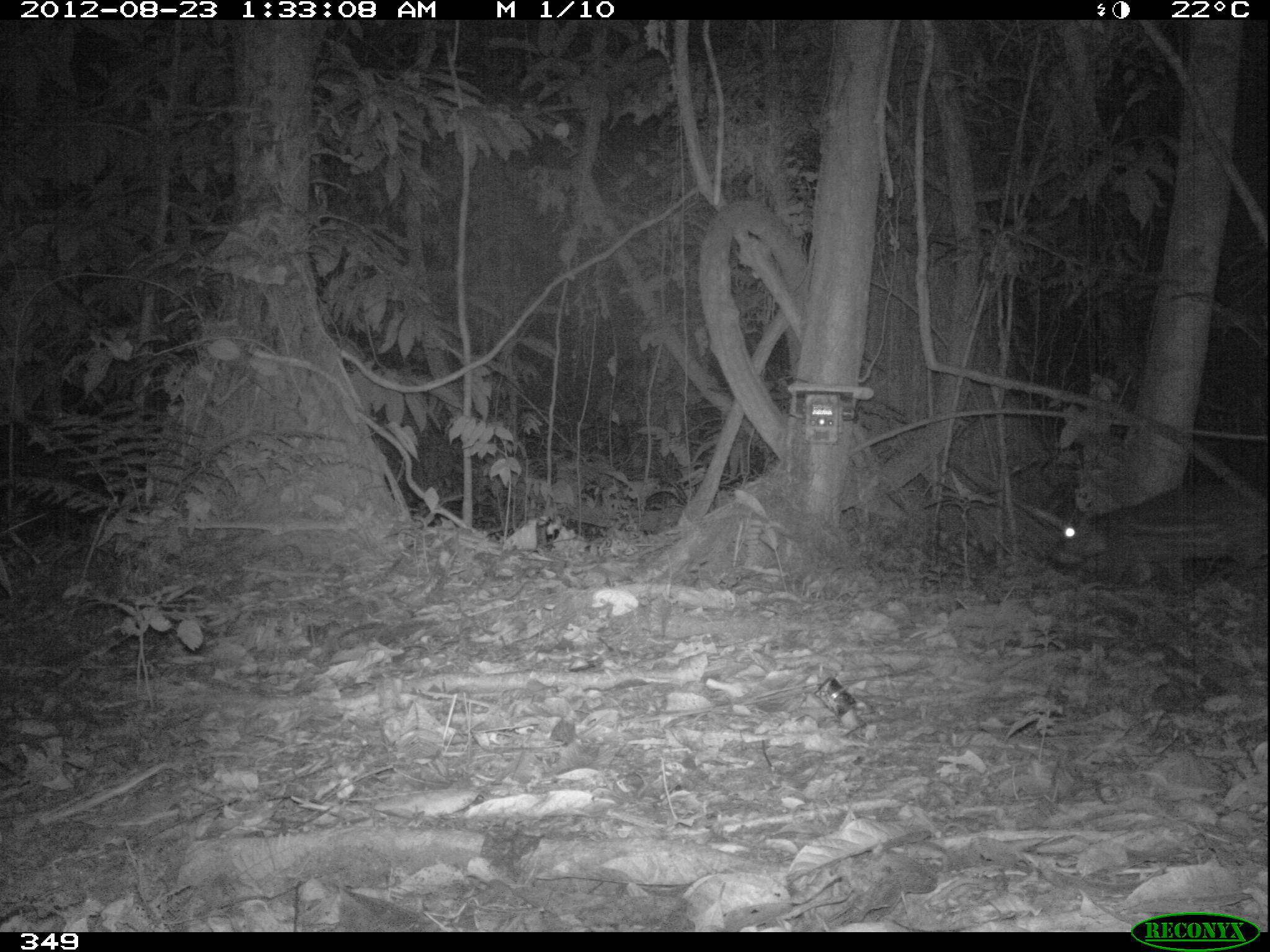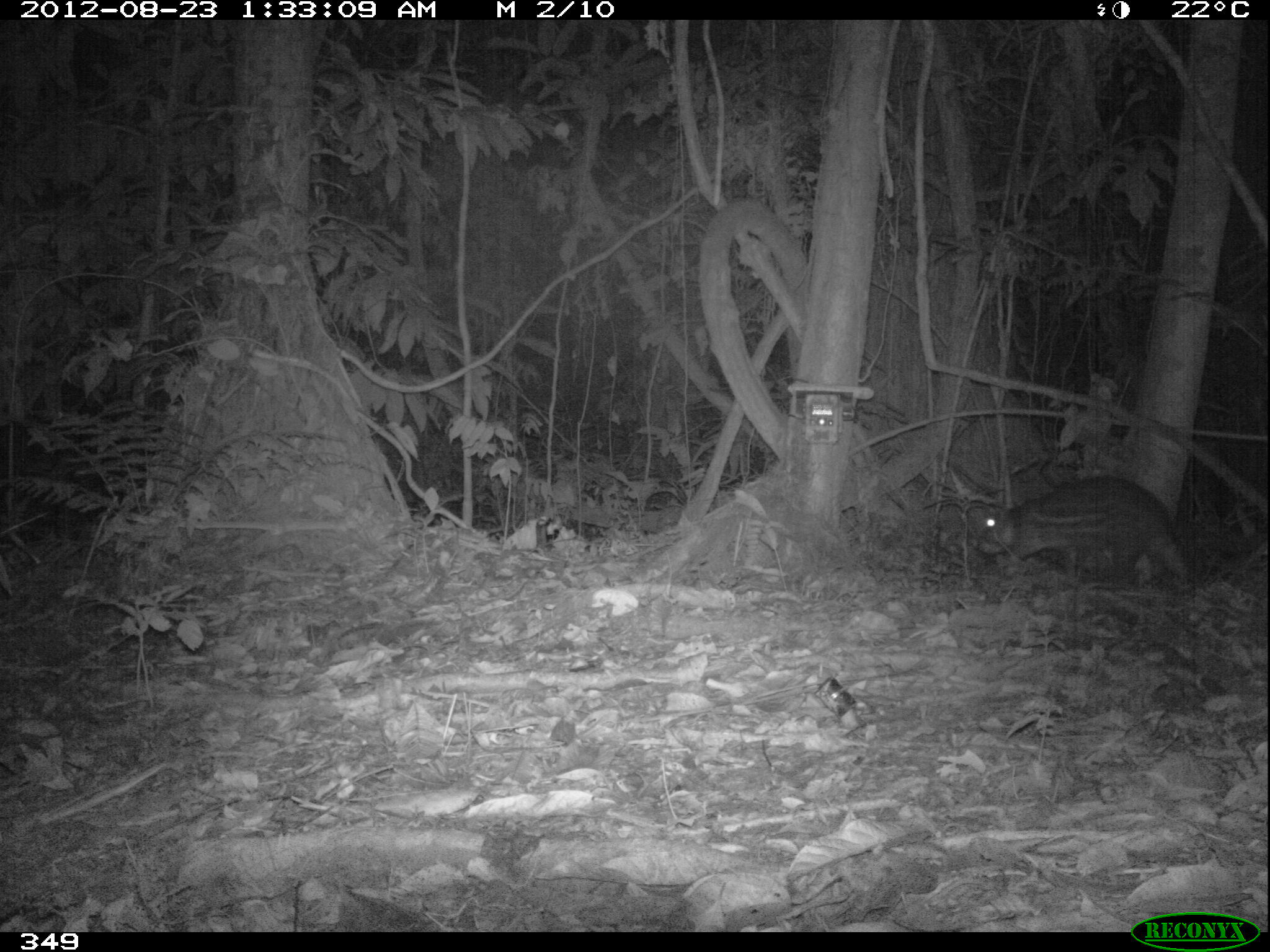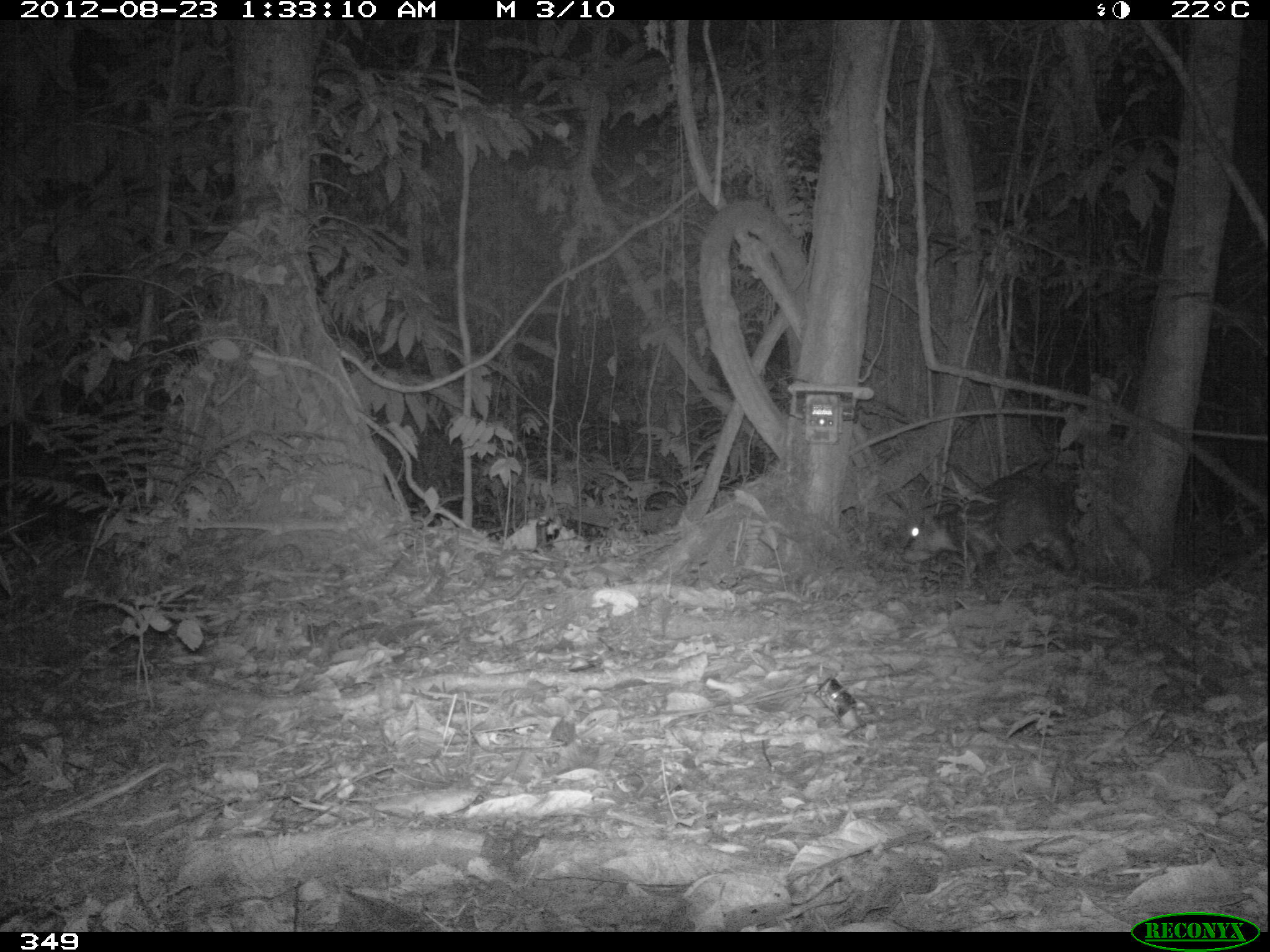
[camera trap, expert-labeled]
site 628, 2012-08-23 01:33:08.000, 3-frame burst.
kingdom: Animalia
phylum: Chordata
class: Mammalia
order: Rodentia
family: Cuniculidae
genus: Cuniculus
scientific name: Cuniculus paca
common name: spotted paca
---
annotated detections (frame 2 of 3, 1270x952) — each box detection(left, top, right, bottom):
cuniculus paca: detection(967, 470, 1194, 586)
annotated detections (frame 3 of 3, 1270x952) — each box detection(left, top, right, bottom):
cuniculus paca: detection(899, 470, 1080, 577)